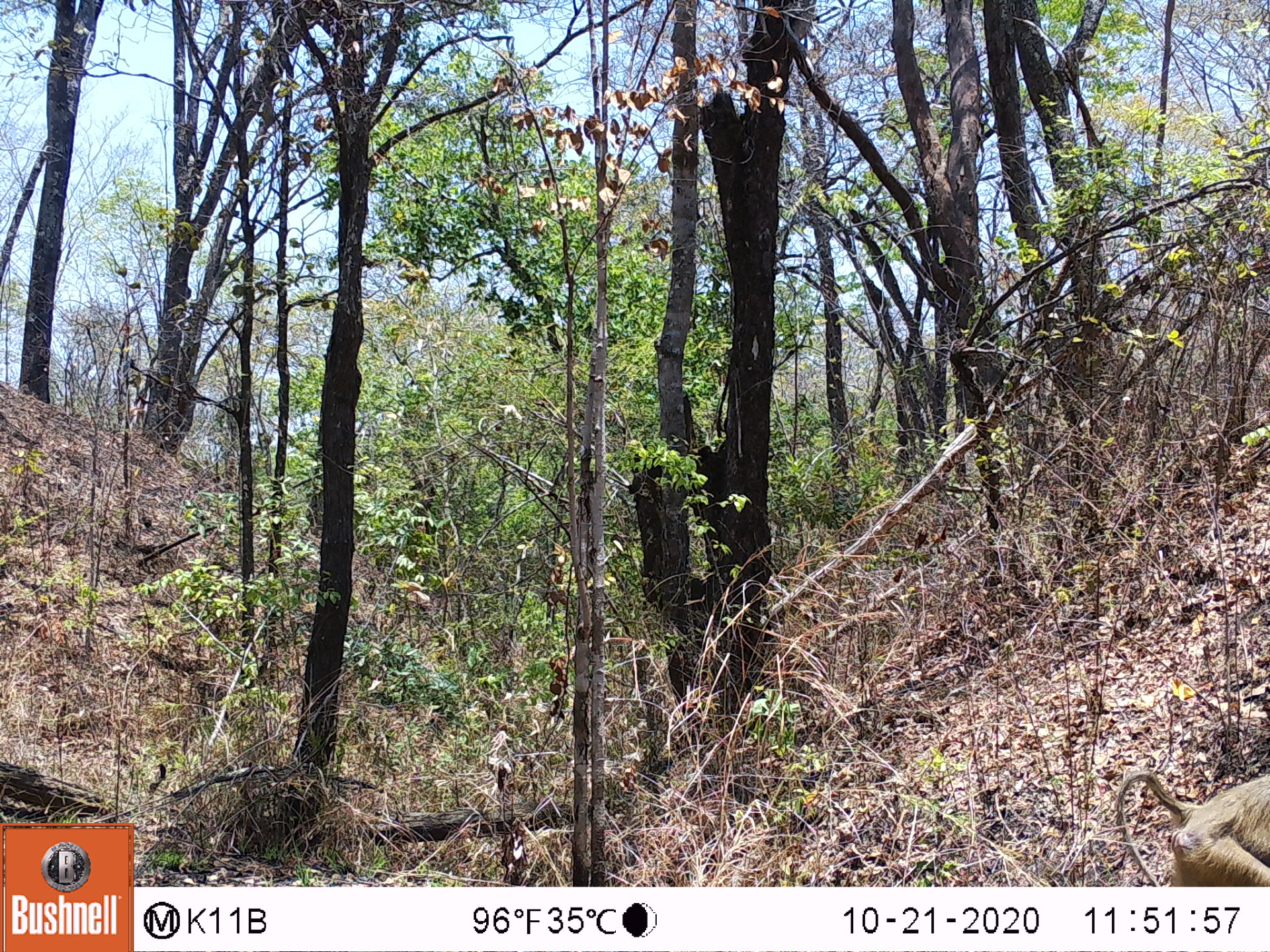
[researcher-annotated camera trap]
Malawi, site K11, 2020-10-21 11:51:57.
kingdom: Animalia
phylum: Chordata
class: Mammalia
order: Primates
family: Cercopithecidae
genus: Papio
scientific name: Papio cynocephalus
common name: yellow baboon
Yellow baboon (Papio cynocephalus), count 1.